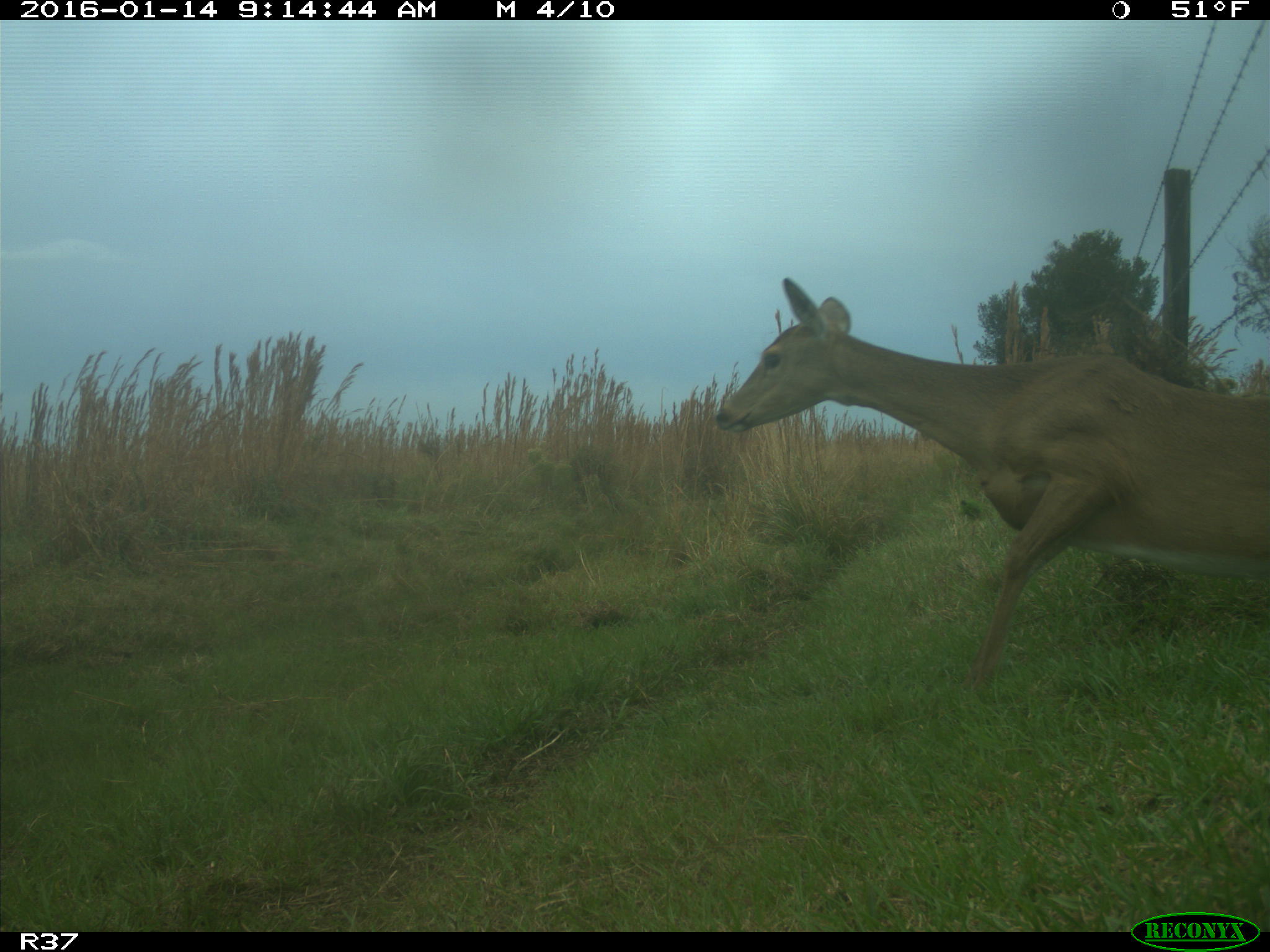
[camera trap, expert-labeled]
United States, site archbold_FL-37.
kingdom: Animalia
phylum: Chordata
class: Mammalia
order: Artiodactyla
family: Cervidae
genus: Odocoileus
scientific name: Odocoileus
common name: deer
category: unidentified deer